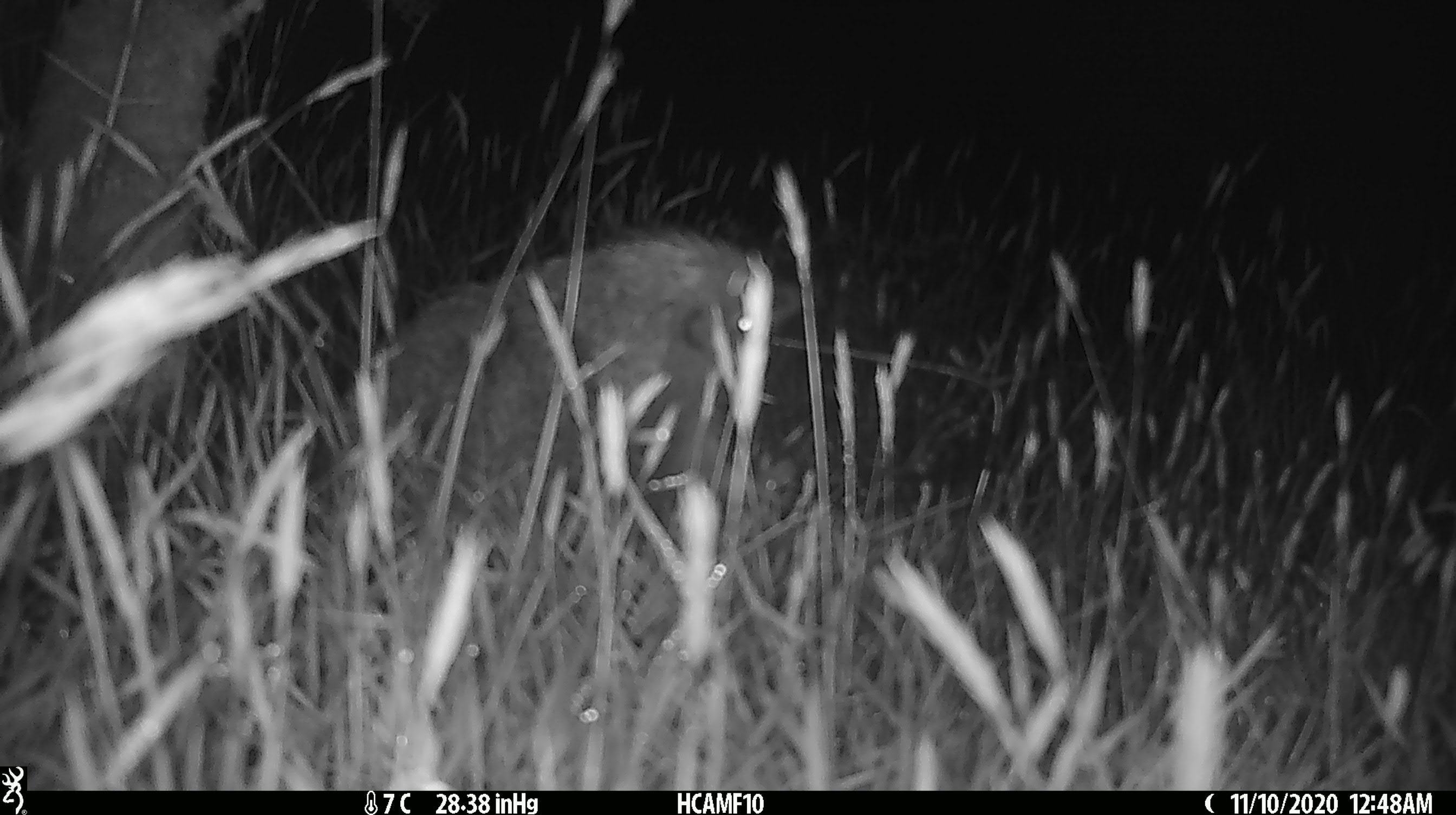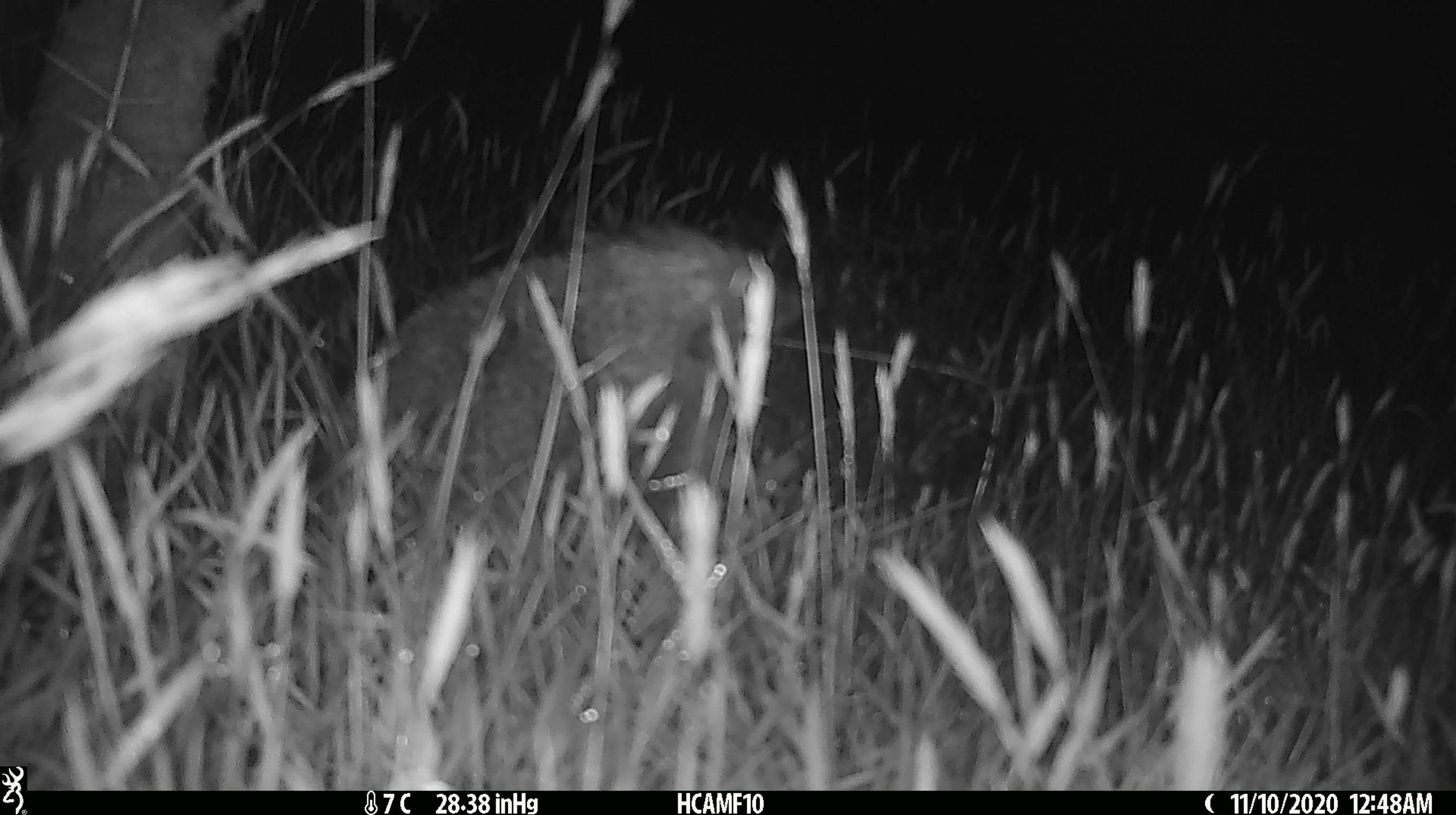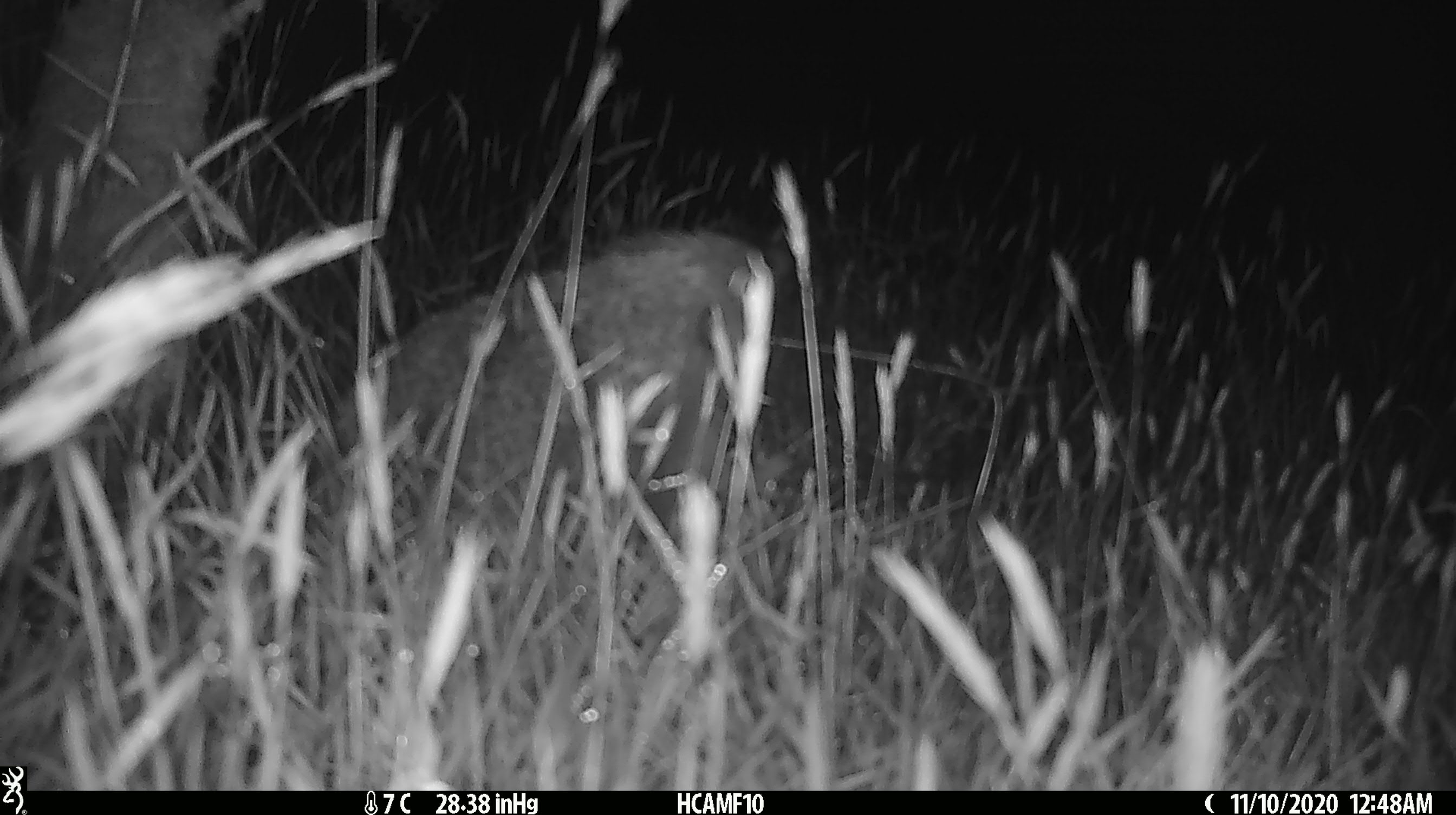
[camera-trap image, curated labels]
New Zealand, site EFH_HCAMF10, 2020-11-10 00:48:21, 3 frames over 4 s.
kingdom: Animalia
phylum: Chordata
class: Mammalia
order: Eulipotyphla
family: Erinaceidae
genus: Erinaceus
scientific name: Erinaceus europaeus europaeus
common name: european hedgehog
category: hedgehog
Hedgehog (european hedgehog) (Erinaceus europaeus europaeus).